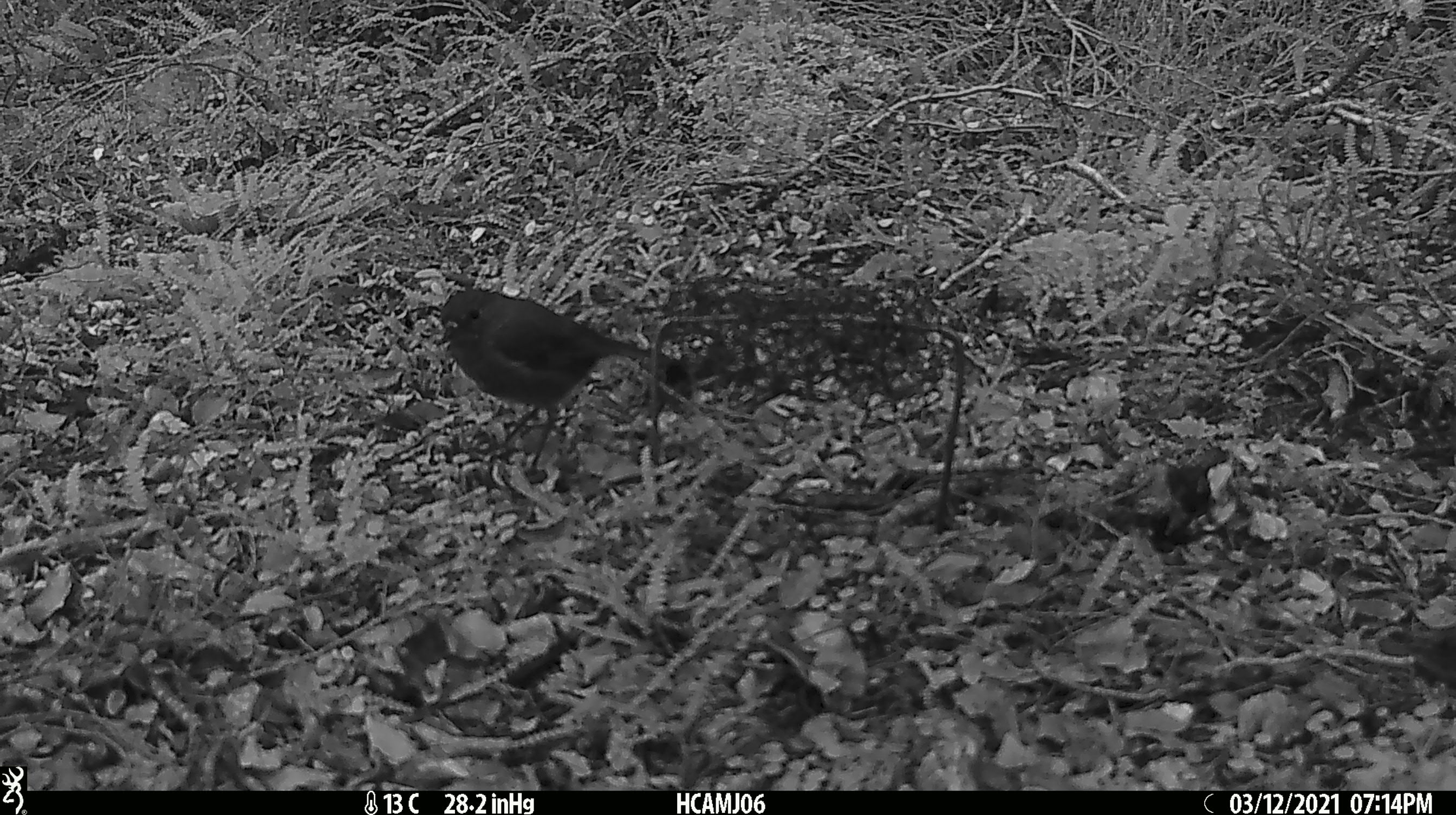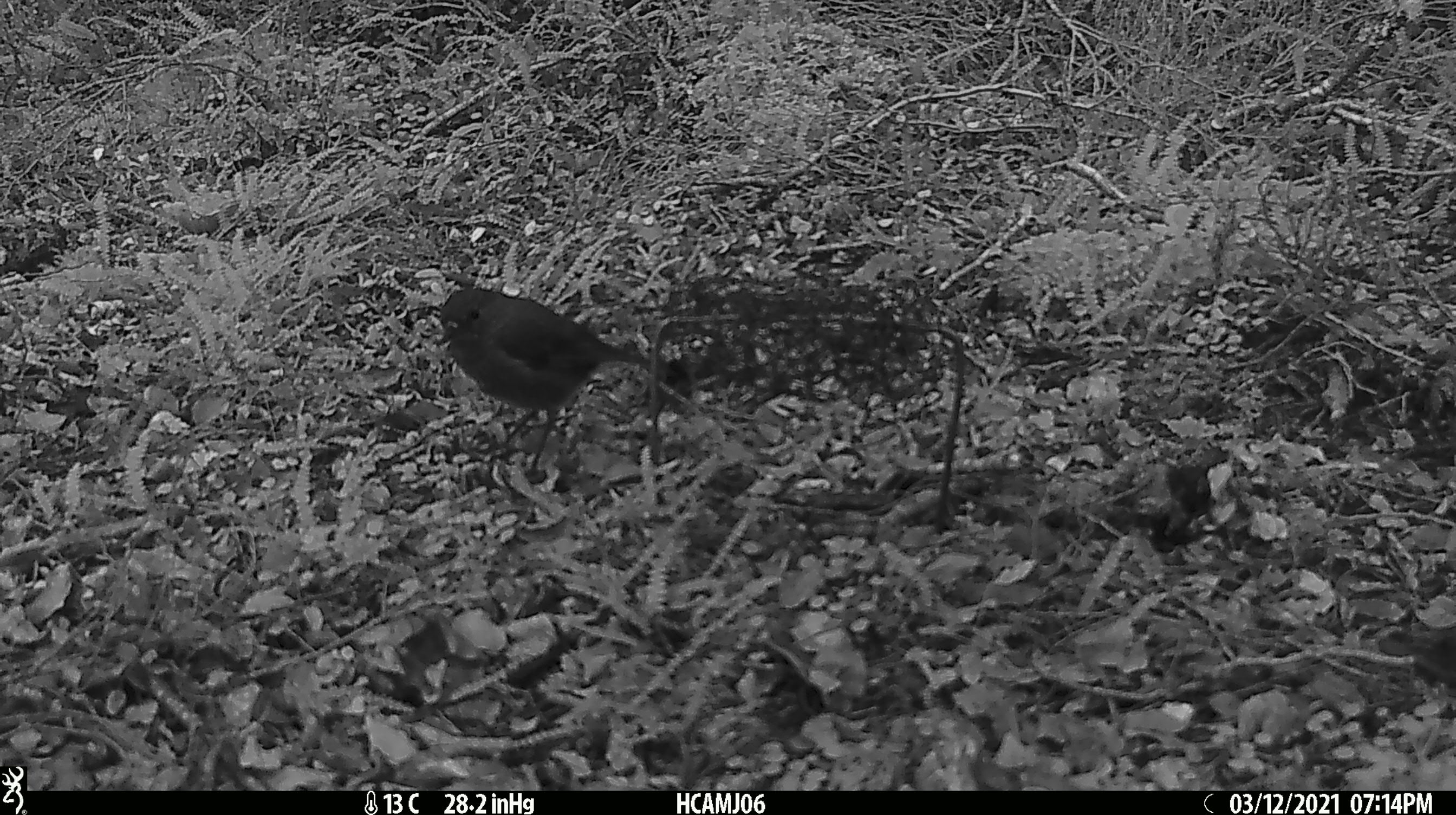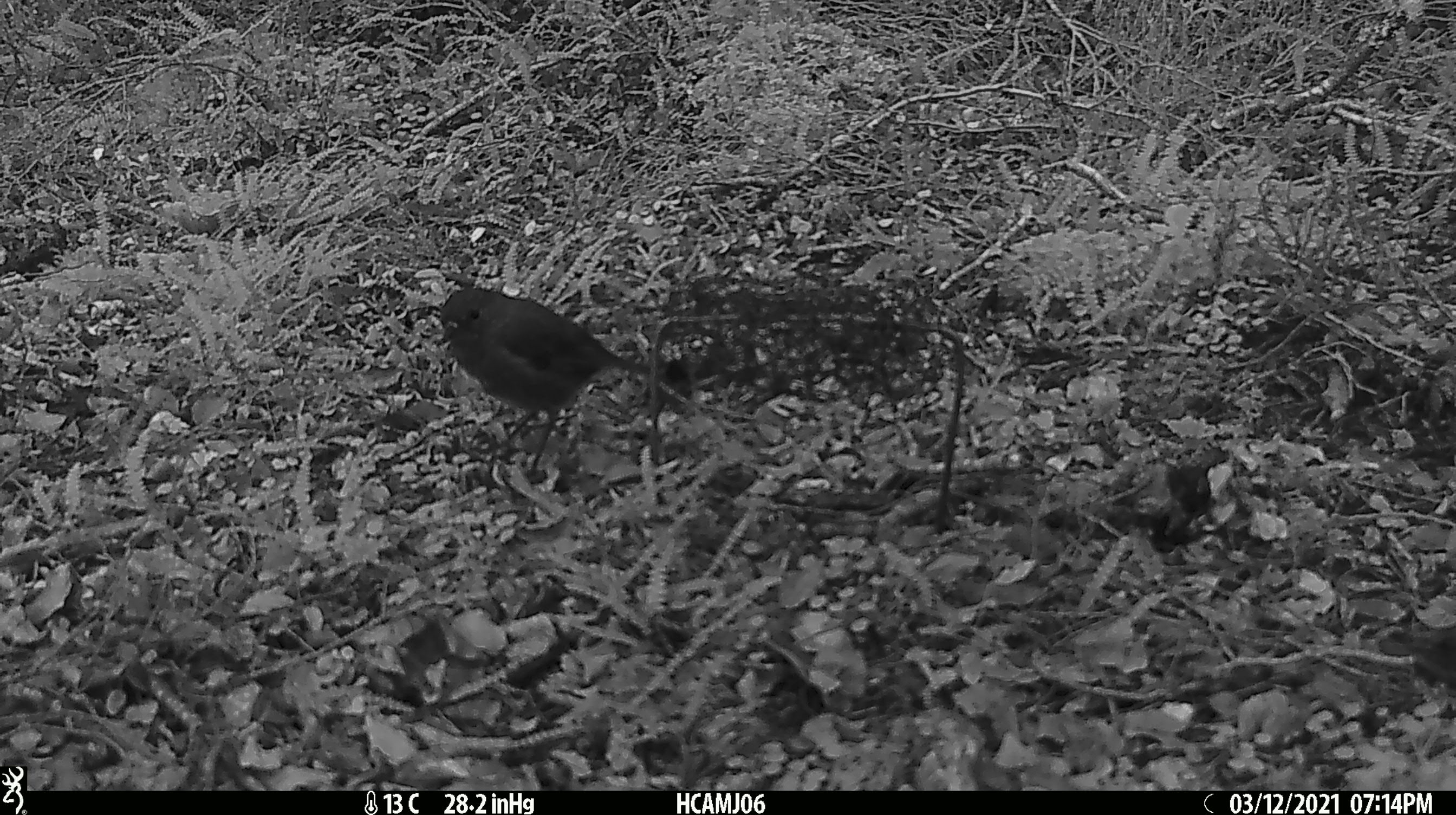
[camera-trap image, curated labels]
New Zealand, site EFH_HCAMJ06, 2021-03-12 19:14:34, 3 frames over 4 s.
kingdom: Animalia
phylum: Chordata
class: Aves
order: Passeriformes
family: Petroicidae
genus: Petroica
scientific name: Petroica australis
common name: new zealand robin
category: robin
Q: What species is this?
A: Robin (new zealand robin) (Petroica australis).